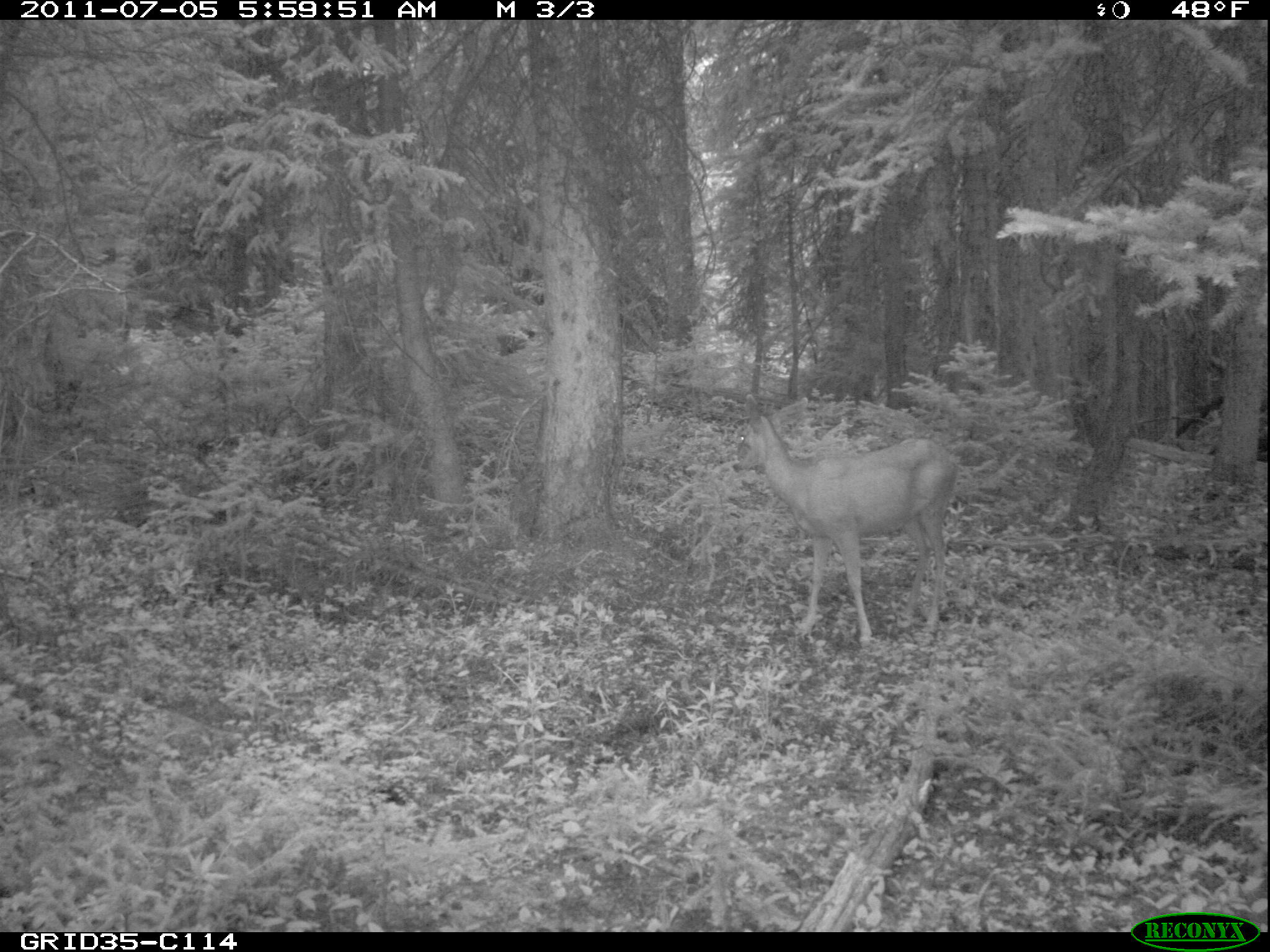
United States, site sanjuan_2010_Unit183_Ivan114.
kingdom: Animalia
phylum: Chordata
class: Mammalia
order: Artiodactyla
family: Cervidae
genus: Odocoileus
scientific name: Odocoileus hemionus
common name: mule deer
Odocoileus hemionus (mule deer).